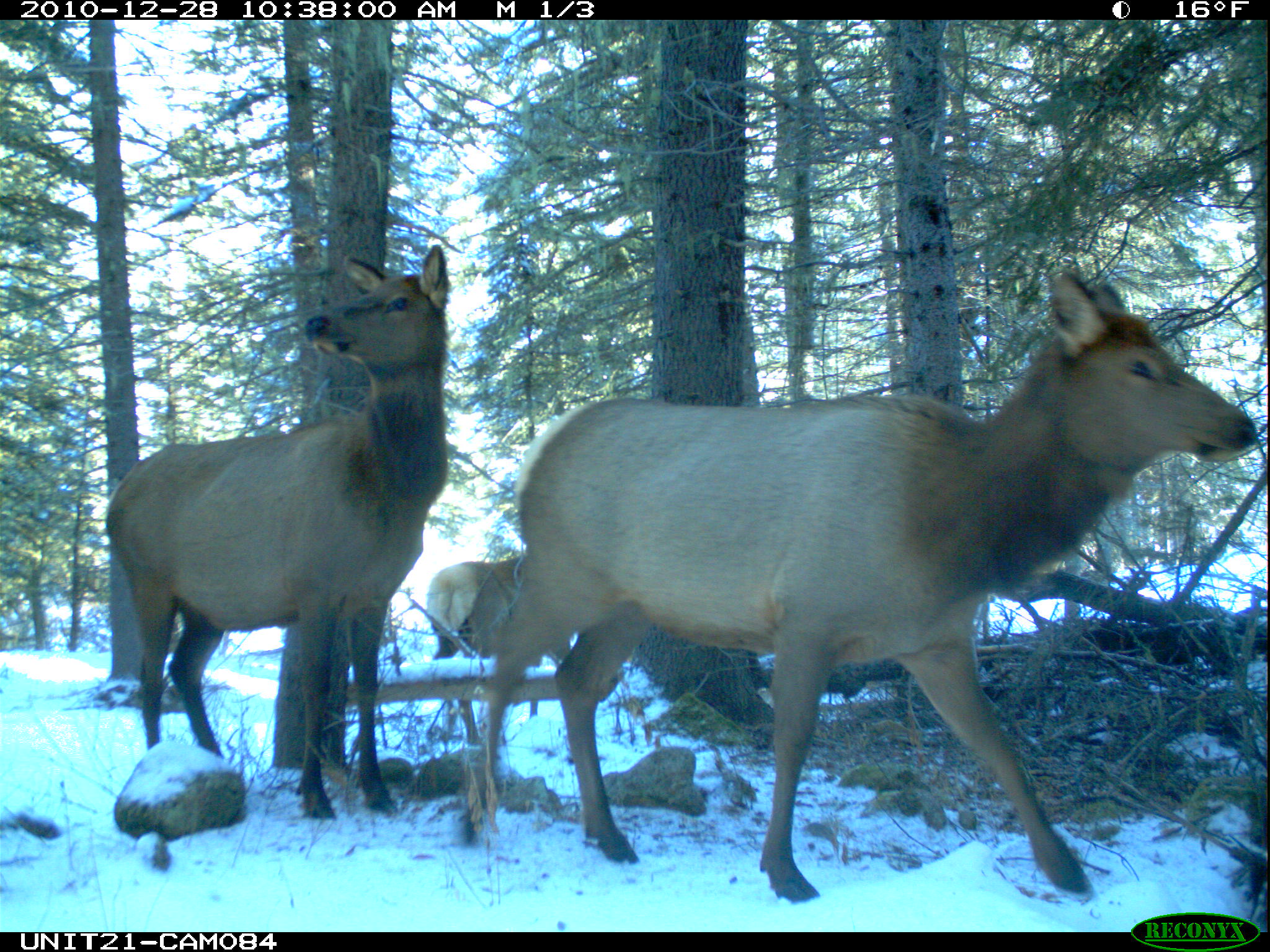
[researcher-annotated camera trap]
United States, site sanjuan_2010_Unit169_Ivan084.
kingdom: Animalia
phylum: Chordata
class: Mammalia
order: Artiodactyla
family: Cervidae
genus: Cervus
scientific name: Cervus elaphus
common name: red deer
Cervus elaphus (red deer).